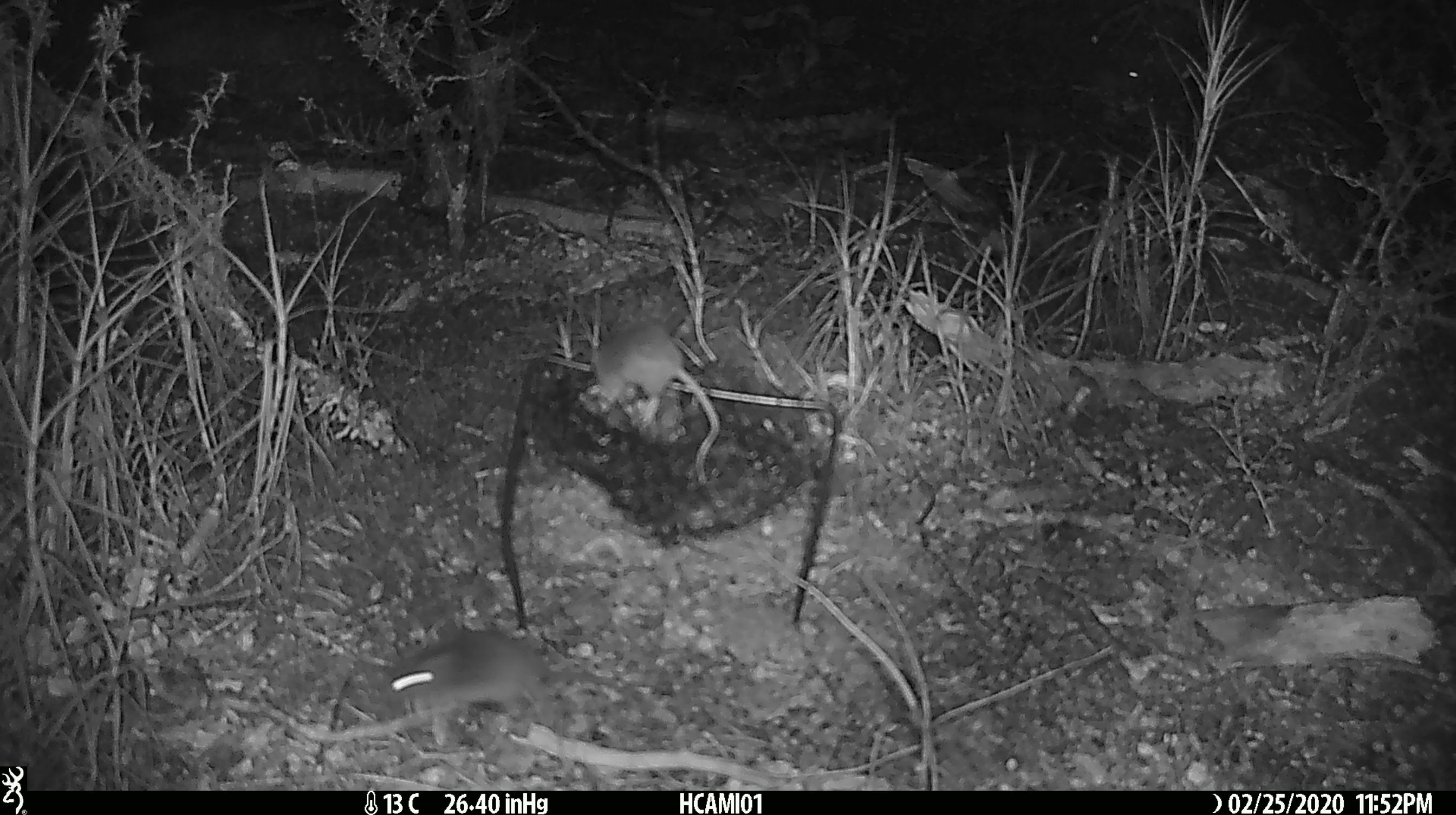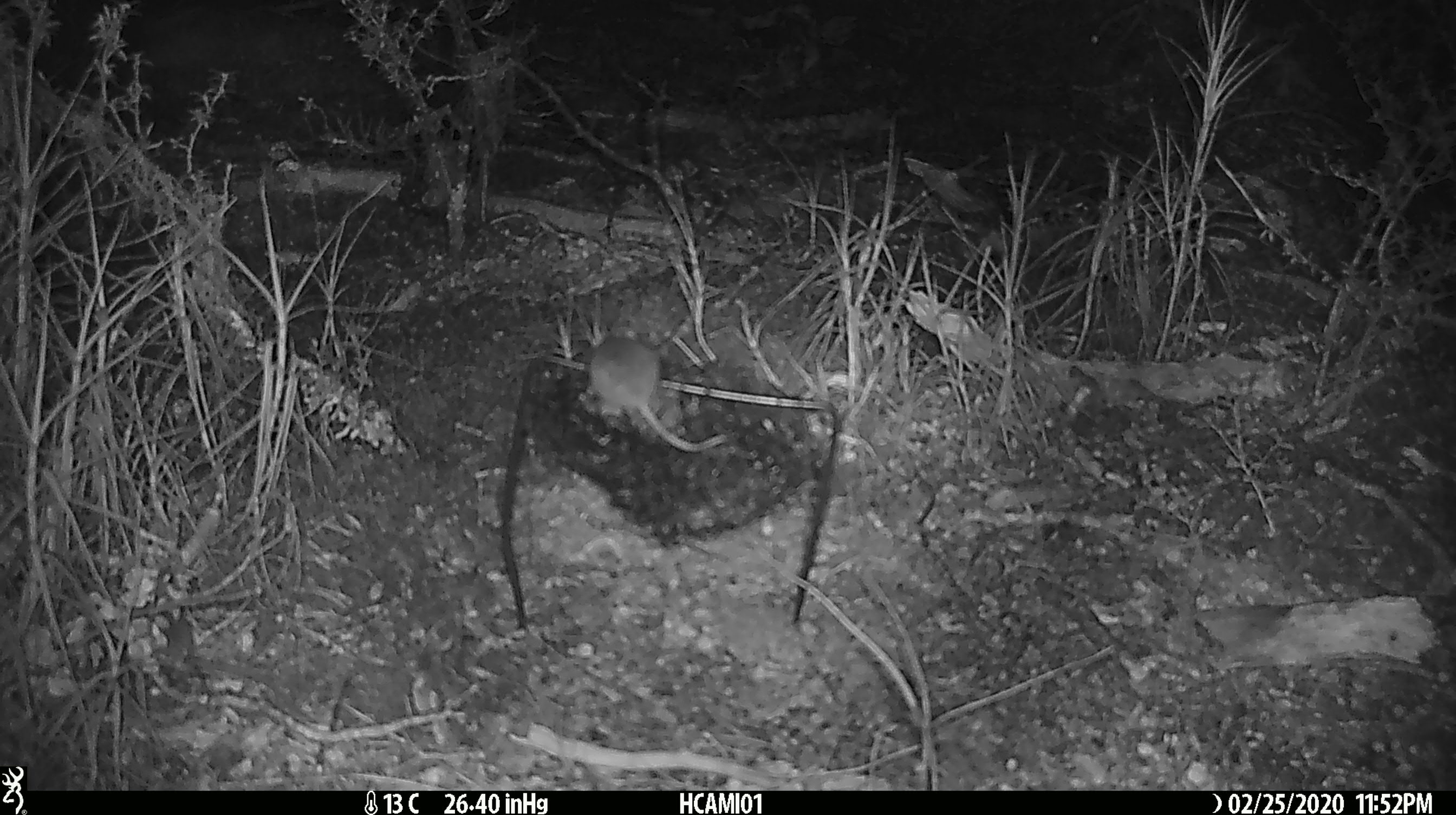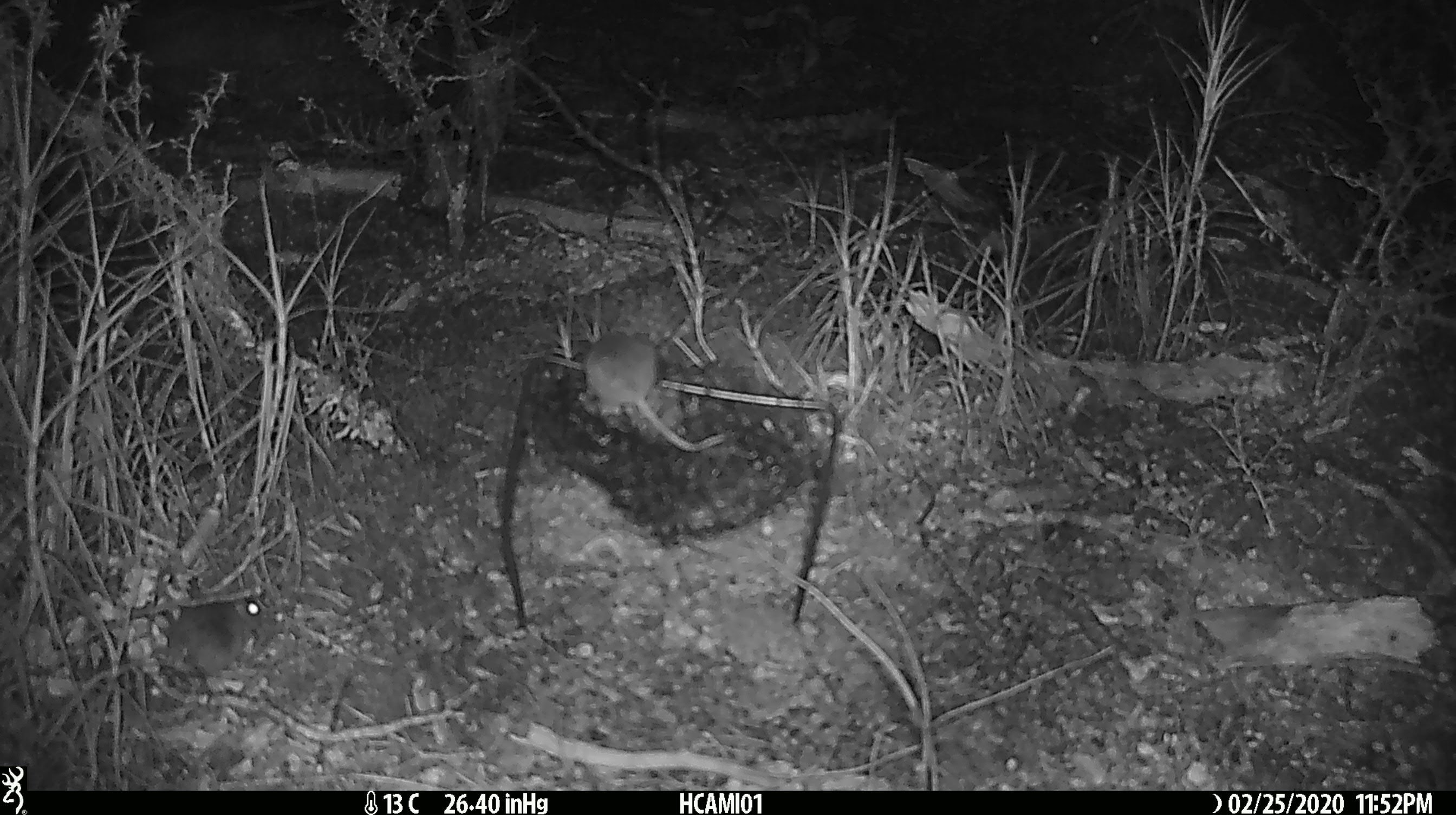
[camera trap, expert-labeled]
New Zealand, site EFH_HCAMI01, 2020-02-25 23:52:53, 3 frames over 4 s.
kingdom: Animalia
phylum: Chordata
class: Mammalia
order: Rodentia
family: Muridae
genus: Mus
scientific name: Mus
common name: mouse